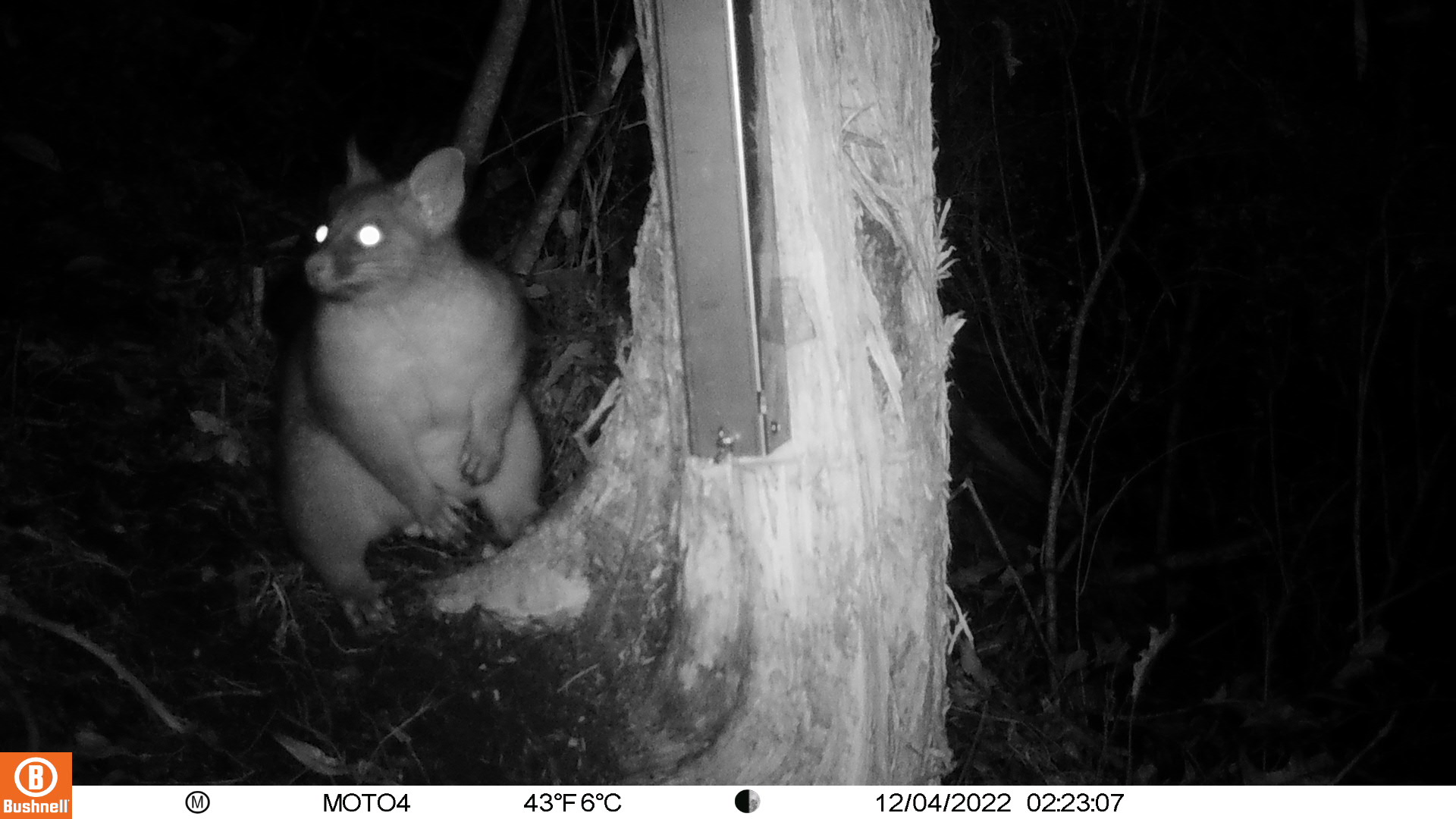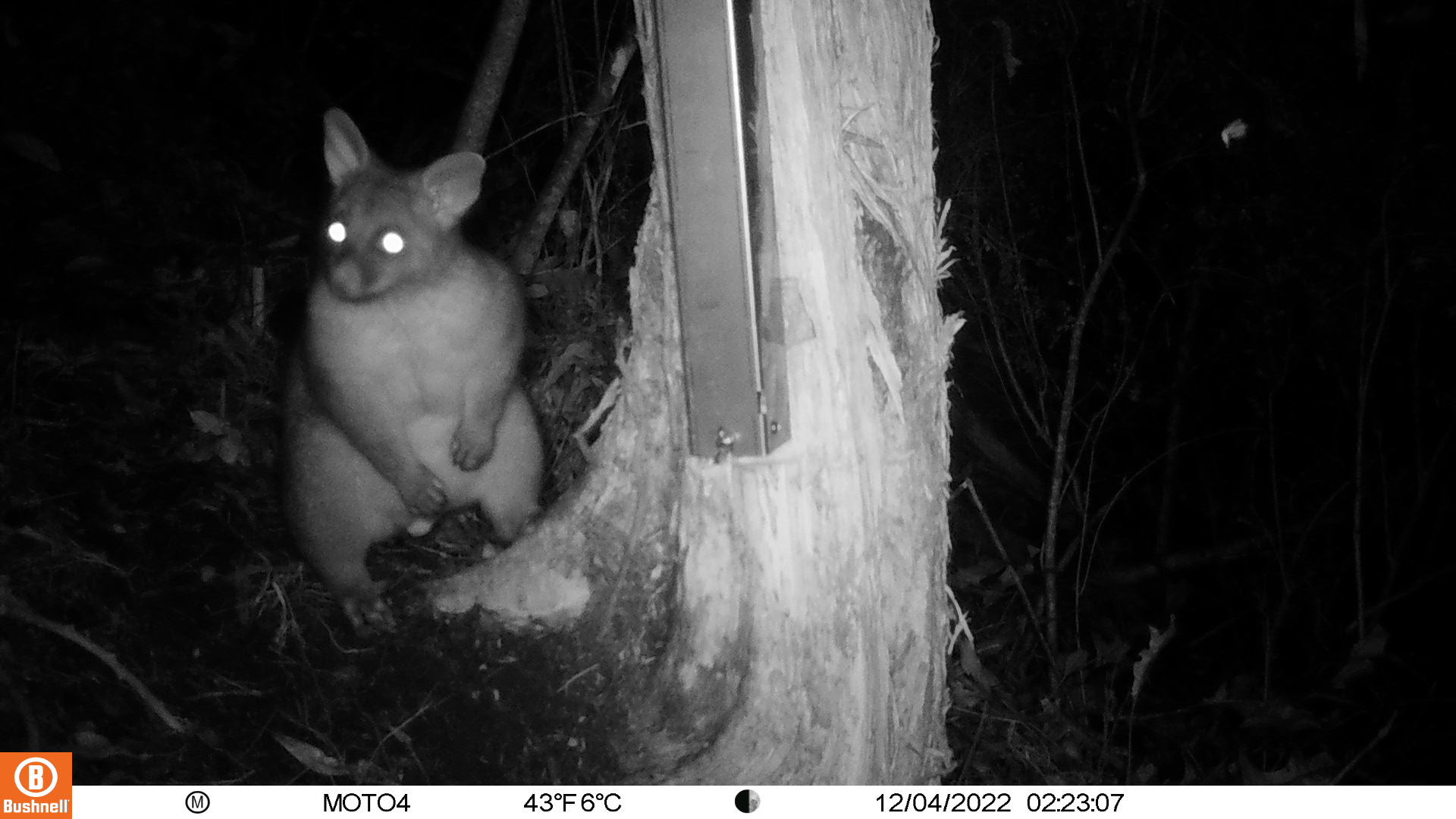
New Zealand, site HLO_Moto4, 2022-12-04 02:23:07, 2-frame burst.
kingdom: Animalia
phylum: Chordata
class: Mammalia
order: Diprotodontia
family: Phalangeridae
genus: Trichosurus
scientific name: Trichosurus vulpecula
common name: common brushtail possum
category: possum